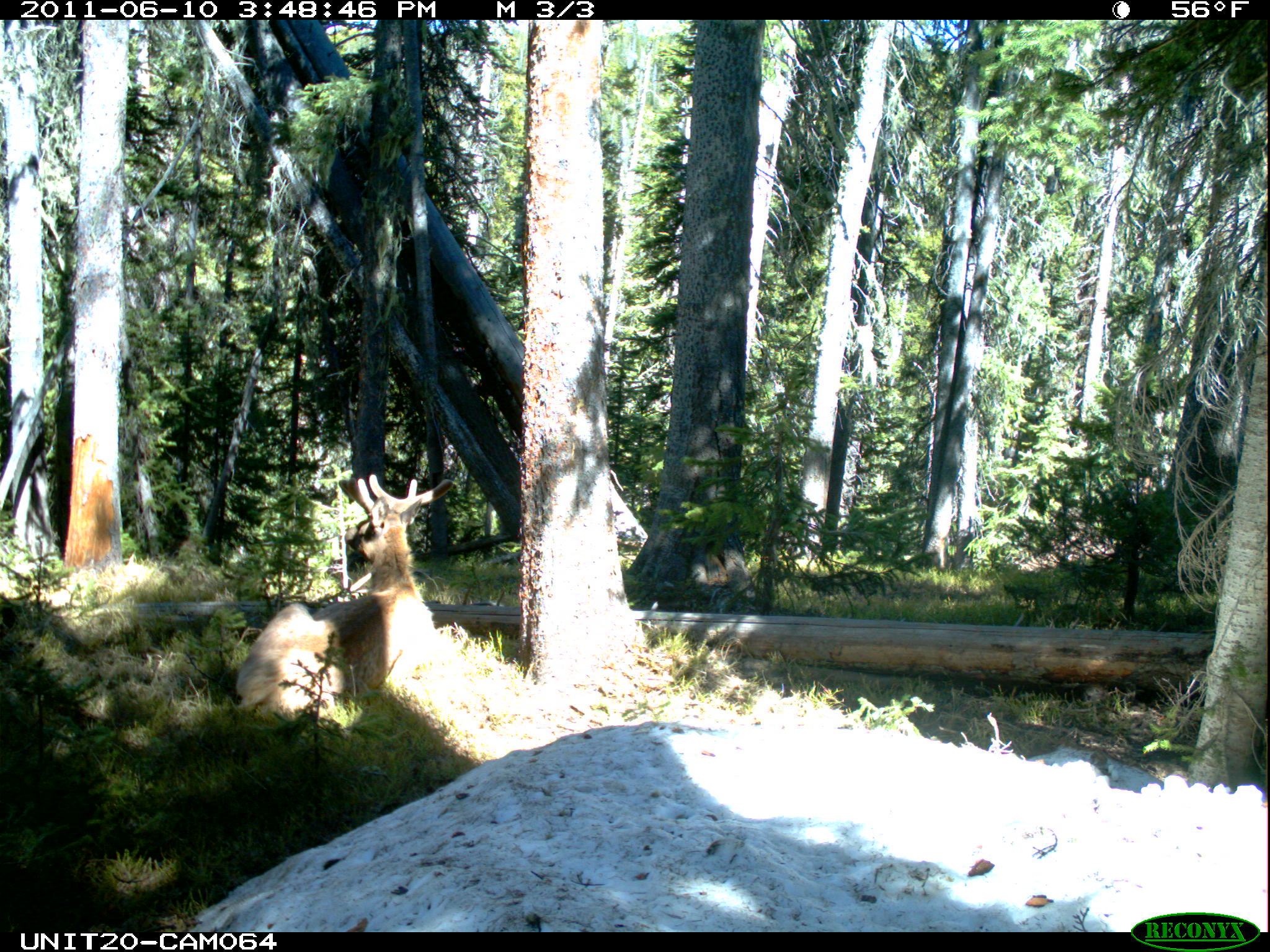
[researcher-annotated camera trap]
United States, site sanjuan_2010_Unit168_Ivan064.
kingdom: Animalia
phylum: Chordata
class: Mammalia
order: Artiodactyla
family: Cervidae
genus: Cervus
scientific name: Cervus elaphus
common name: red deer